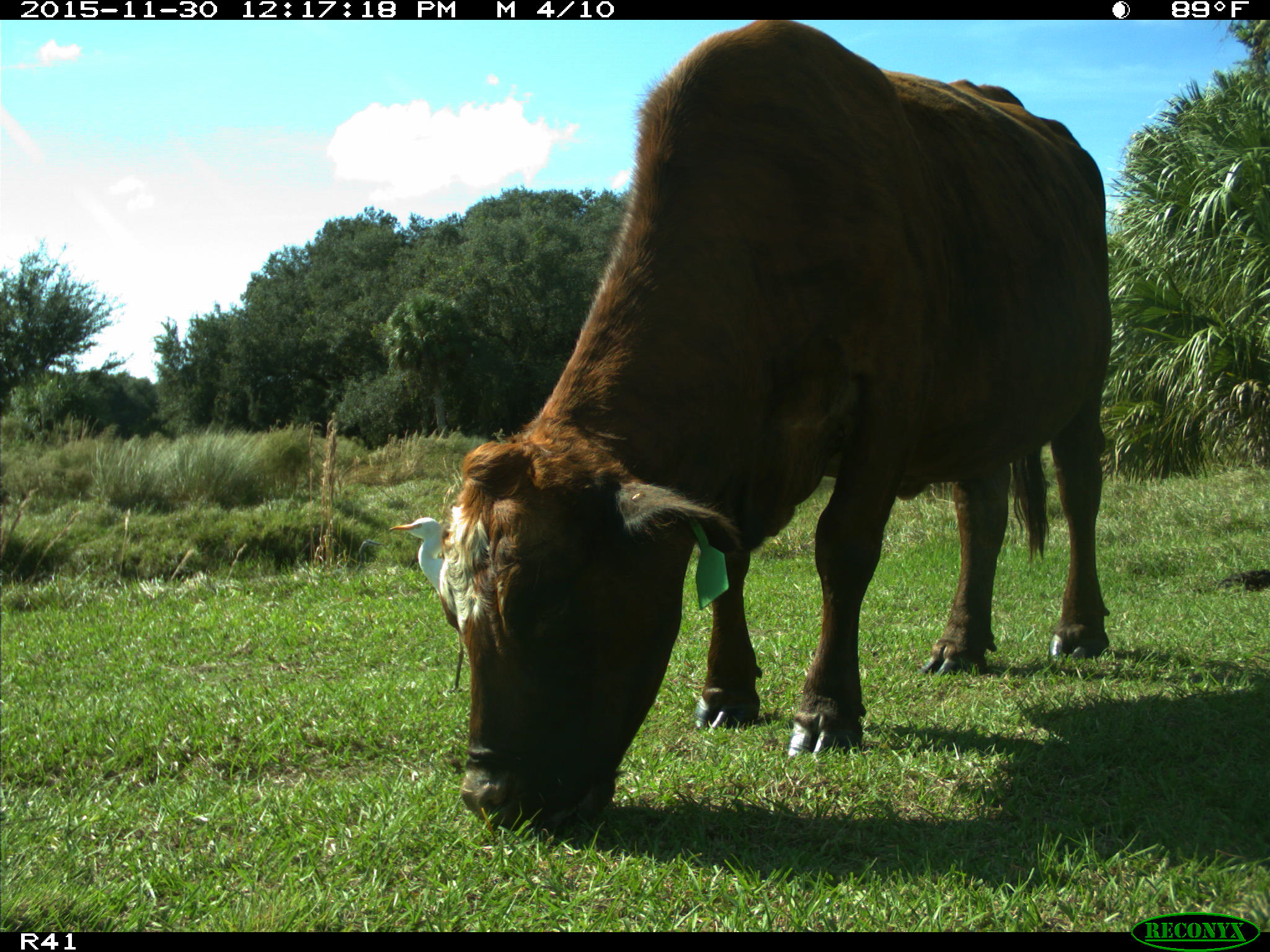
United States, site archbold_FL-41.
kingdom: Animalia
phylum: Chordata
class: Mammalia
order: Artiodactyla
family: Bovidae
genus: Bos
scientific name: Bos taurus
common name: domestic cow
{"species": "Bos taurus (domestic cow)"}